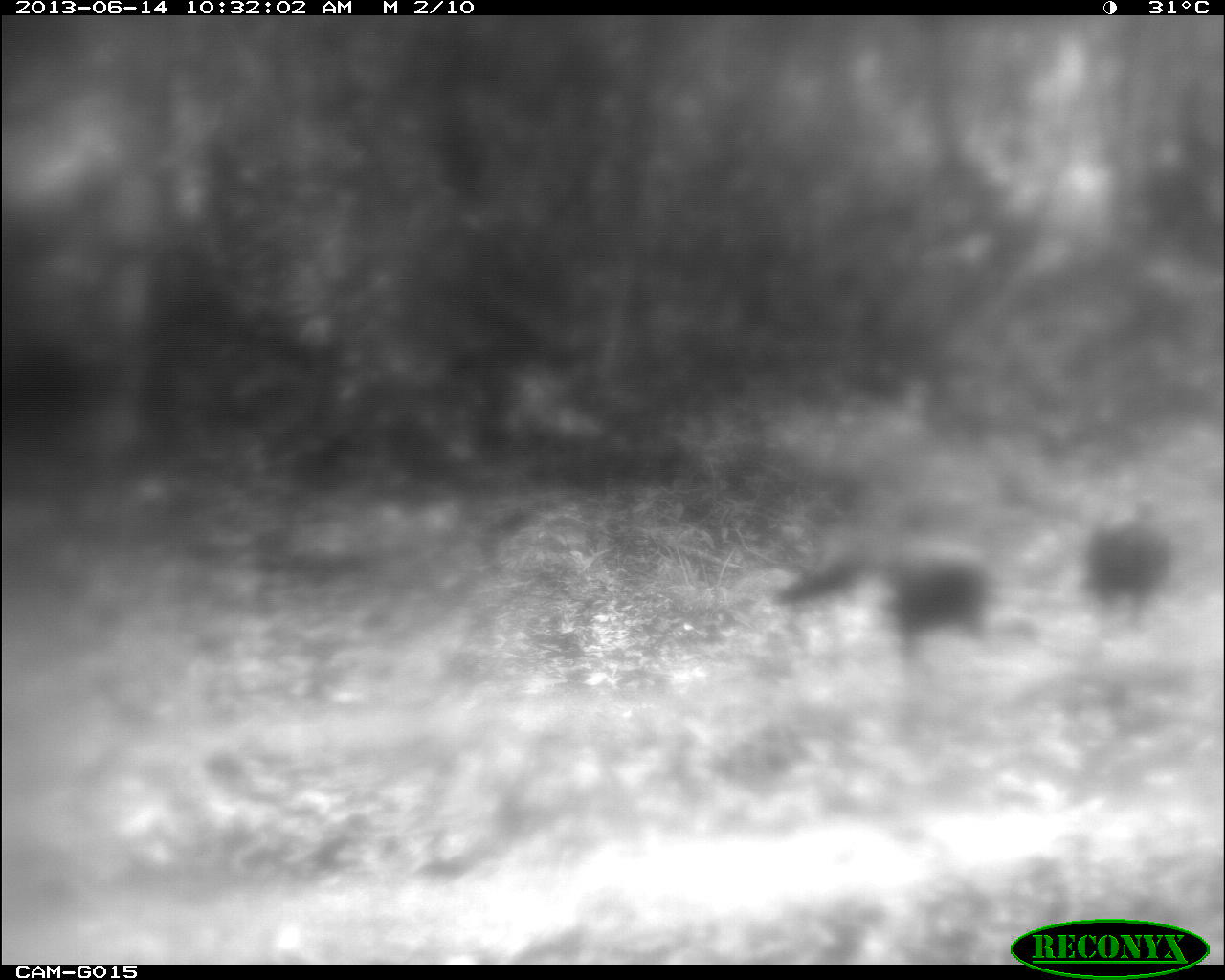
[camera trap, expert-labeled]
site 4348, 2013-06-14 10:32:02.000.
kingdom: Animalia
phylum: Chordata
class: Aves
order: Galliformes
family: Phasianidae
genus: Meleagris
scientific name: Meleagris ocellata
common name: ocellated turkey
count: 2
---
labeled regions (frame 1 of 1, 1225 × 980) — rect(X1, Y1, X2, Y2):
meleagris ocellata: rect(772, 544, 993, 664); rect(1075, 498, 1171, 627)